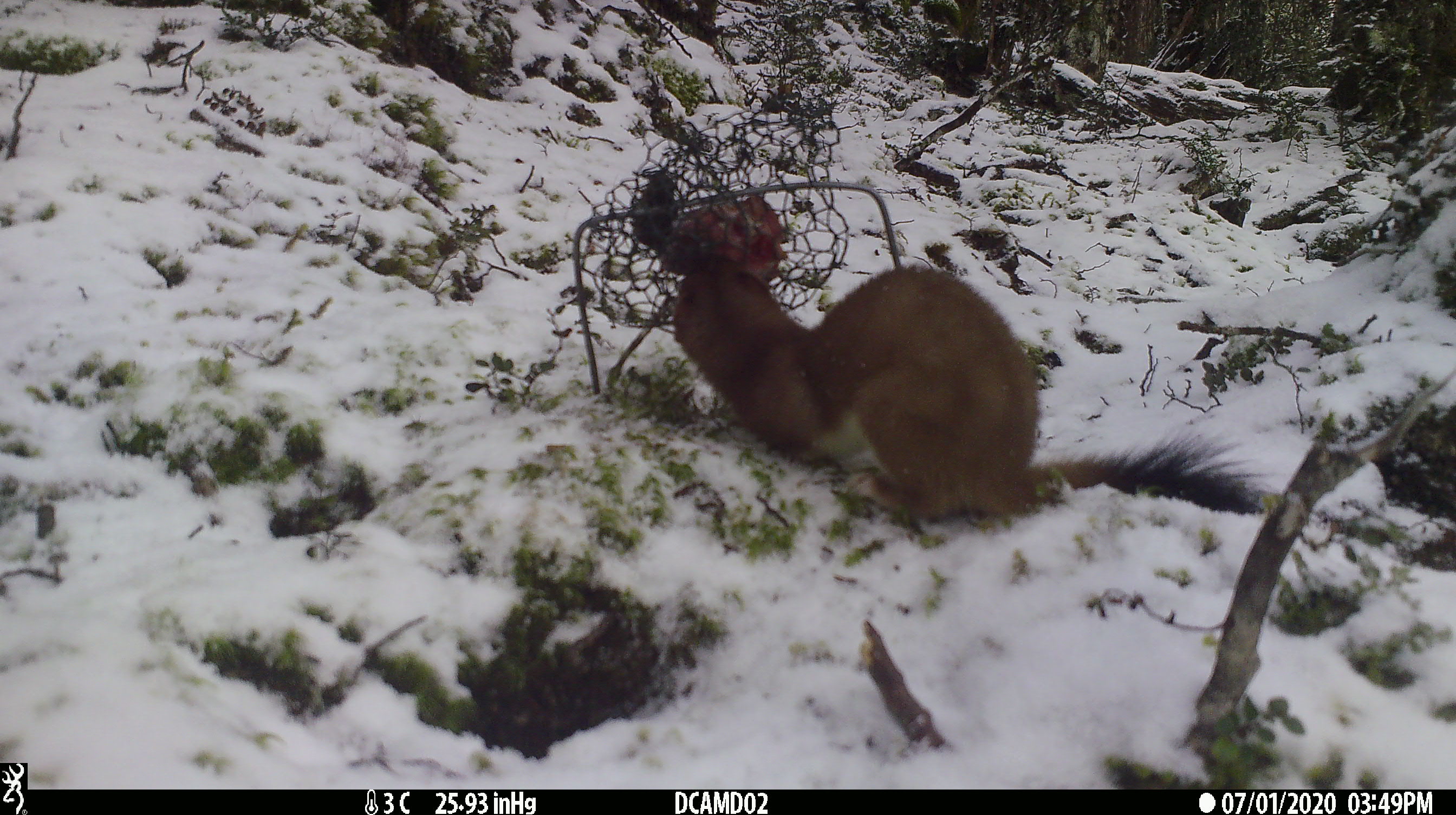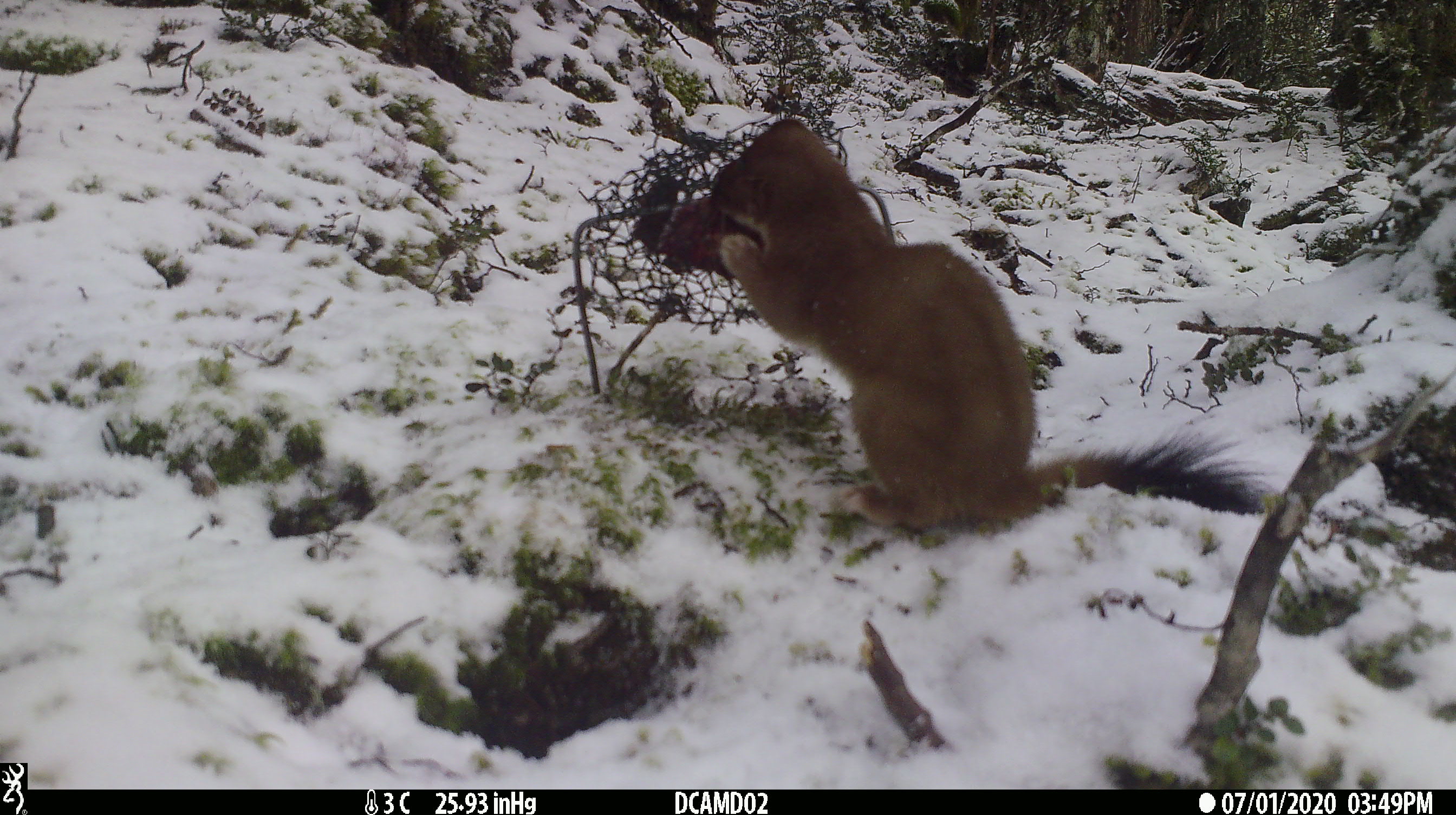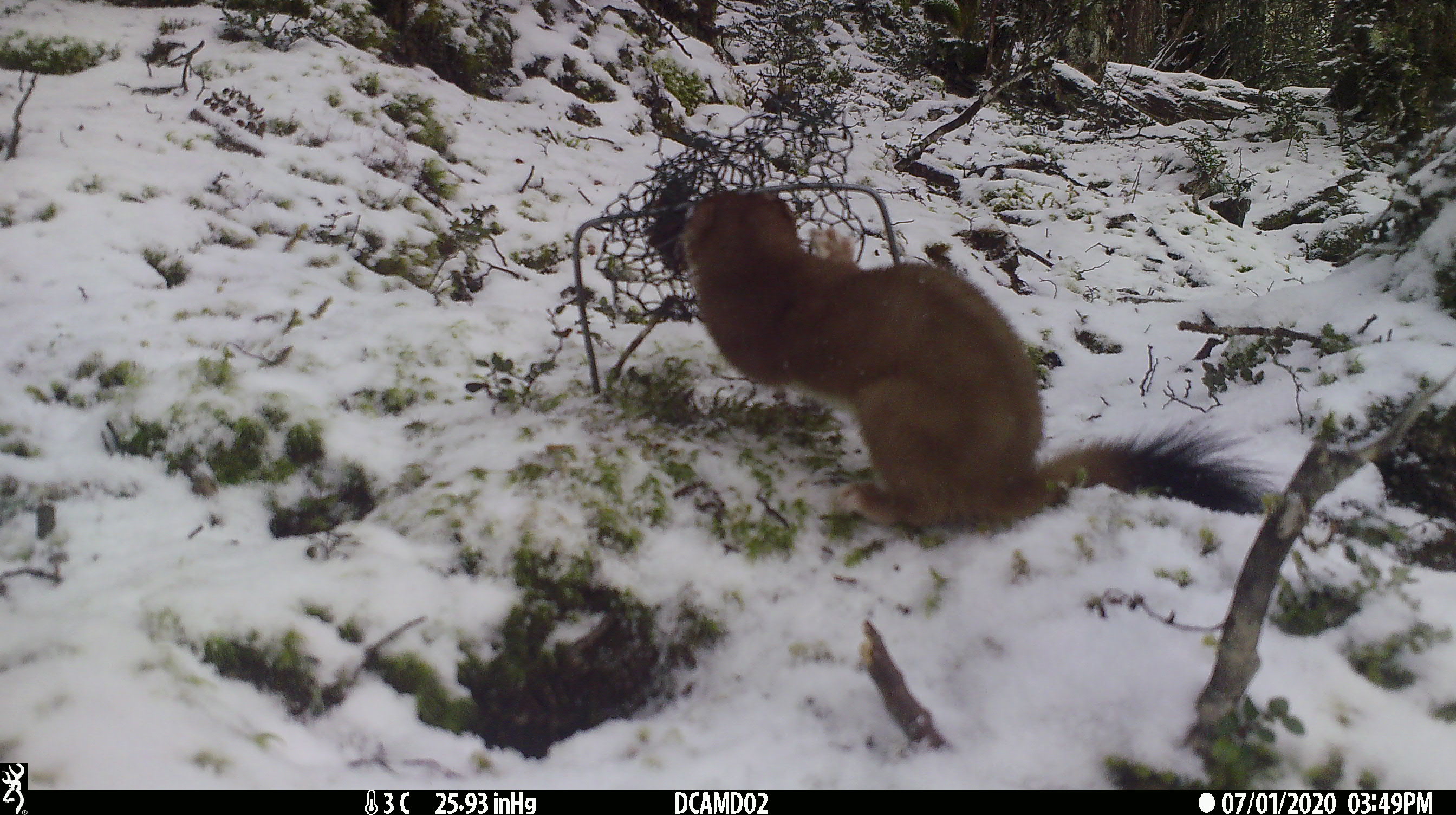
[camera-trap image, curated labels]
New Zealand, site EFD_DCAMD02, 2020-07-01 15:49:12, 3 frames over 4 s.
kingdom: Animalia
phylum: Chordata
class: Mammalia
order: Carnivora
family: Mustelidae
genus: Mustela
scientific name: Mustela erminea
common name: stoat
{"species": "stoat (Mustela erminea)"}